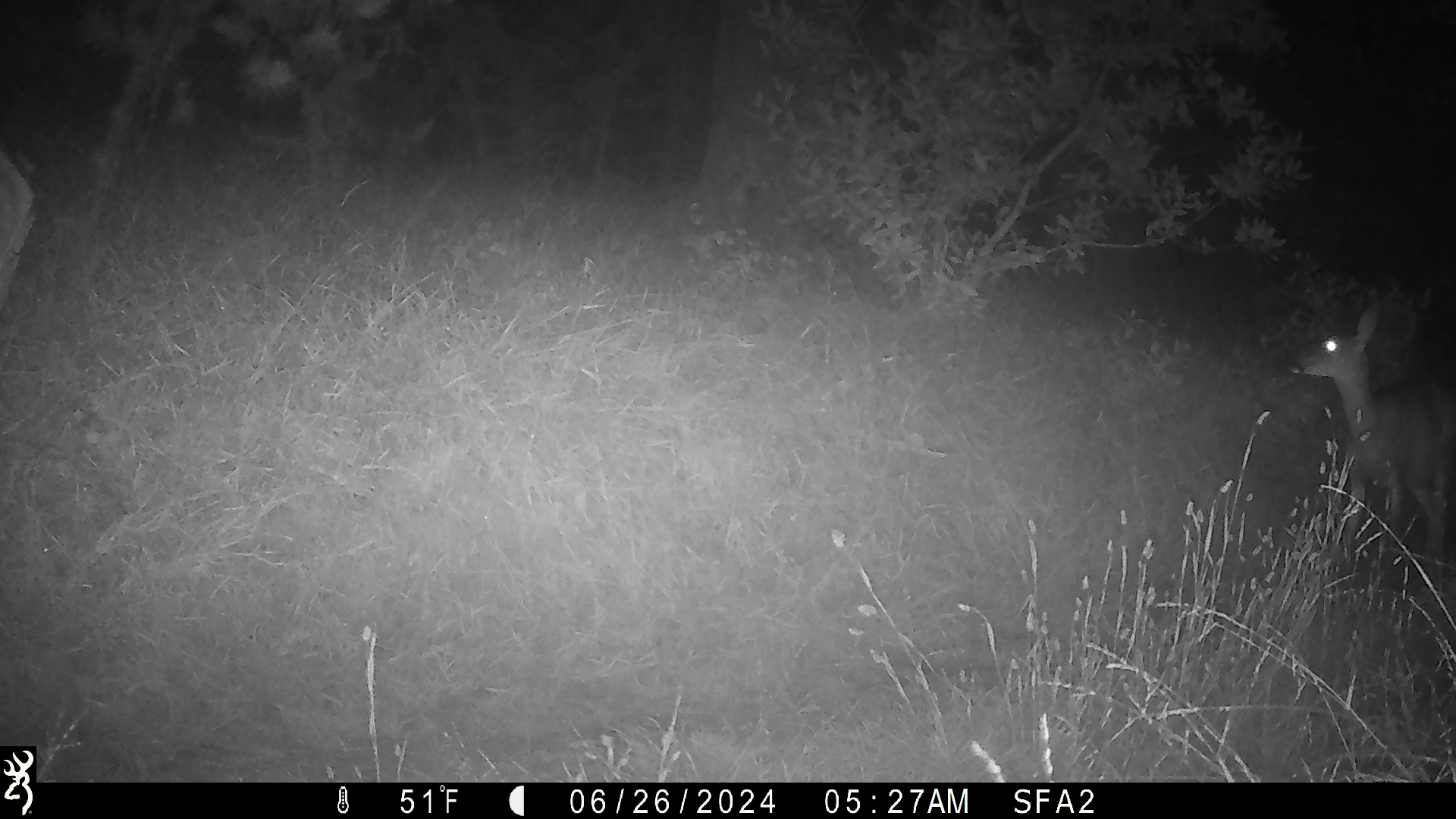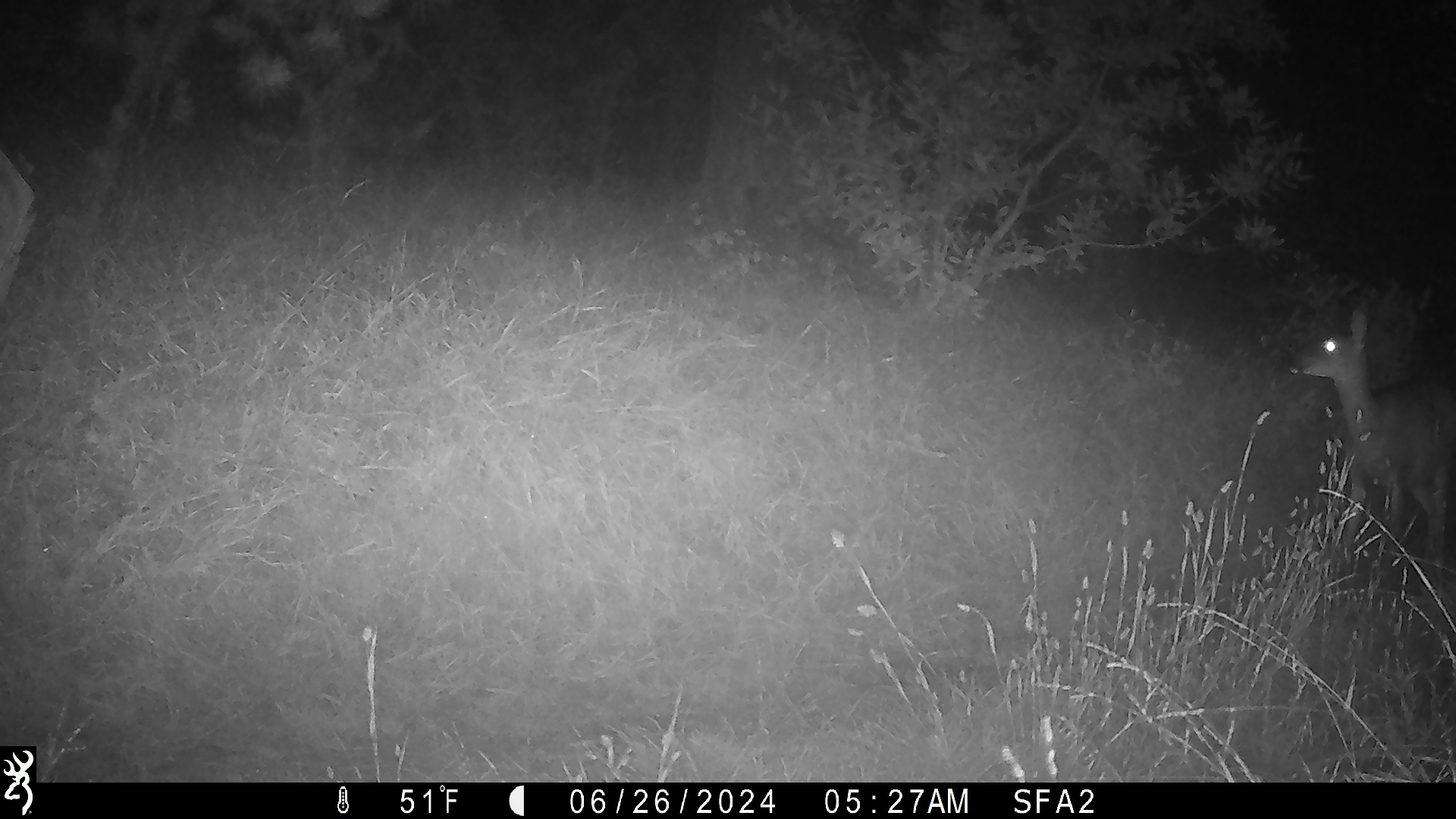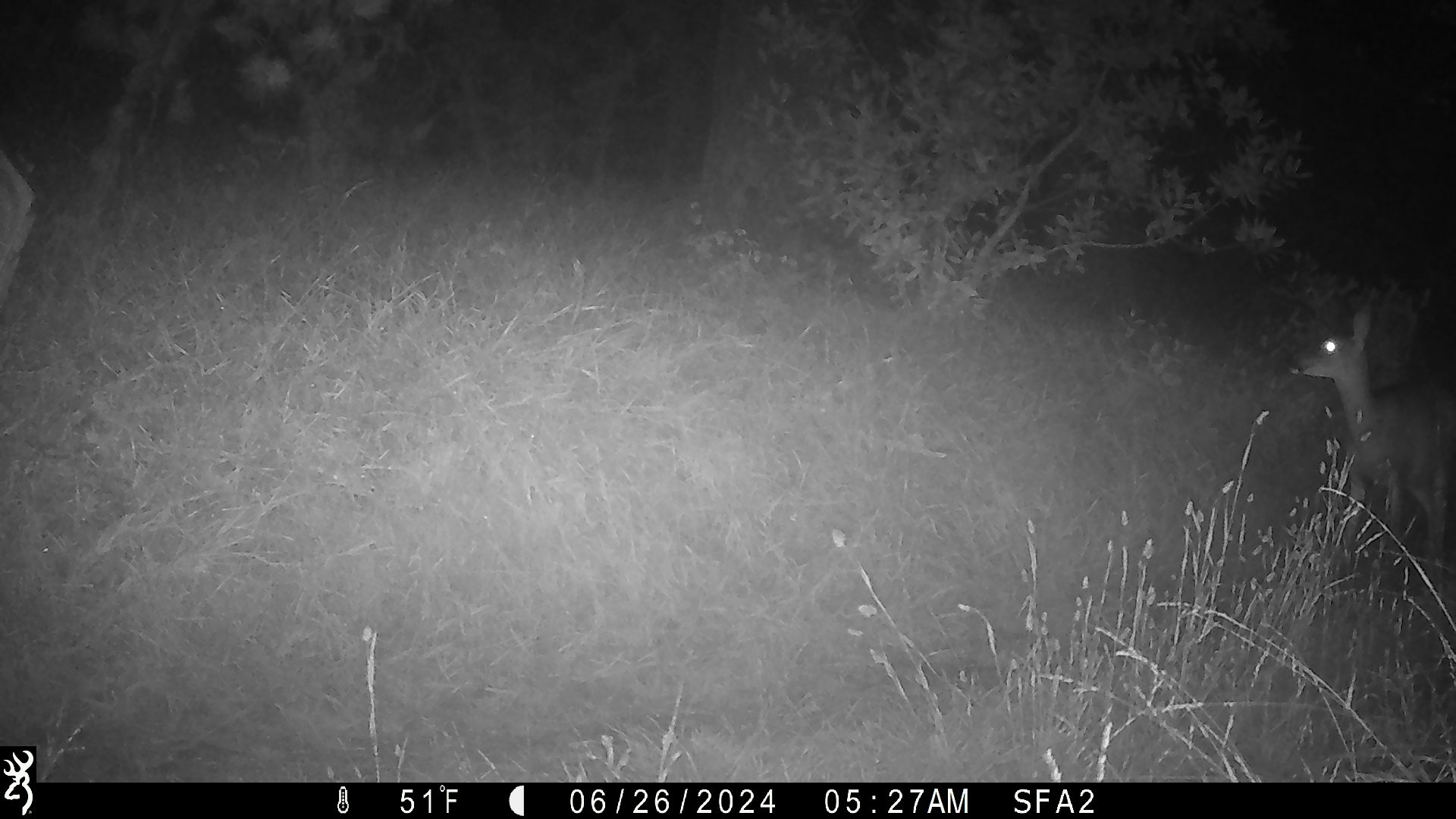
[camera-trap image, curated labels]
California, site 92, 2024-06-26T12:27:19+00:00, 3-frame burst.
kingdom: Animalia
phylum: Chordata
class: Mammalia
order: Artiodactyla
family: Cervidae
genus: Odocoileus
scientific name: Odocoileus hemionus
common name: mule deer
Mule deer (Odocoileus hemionus).